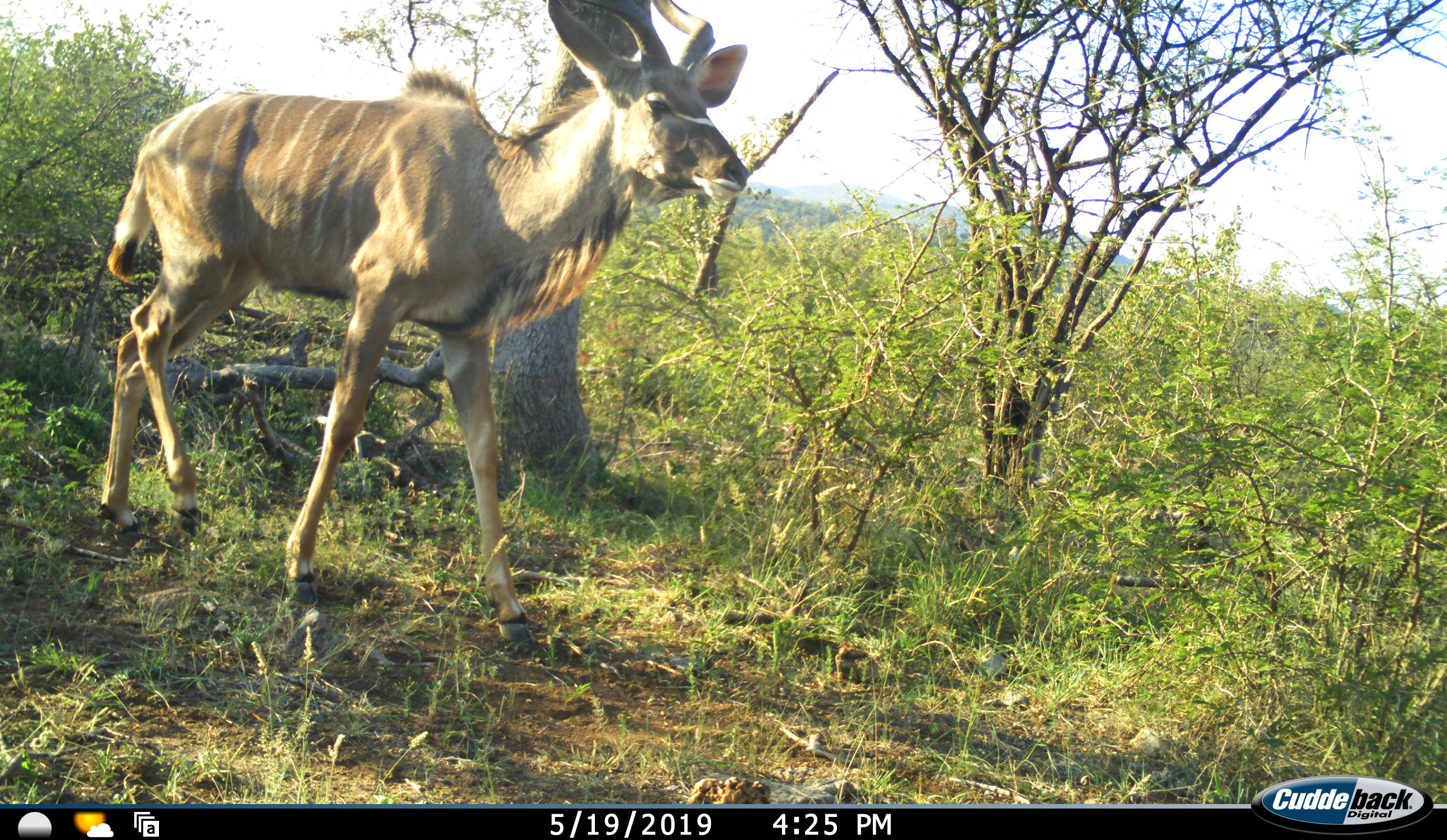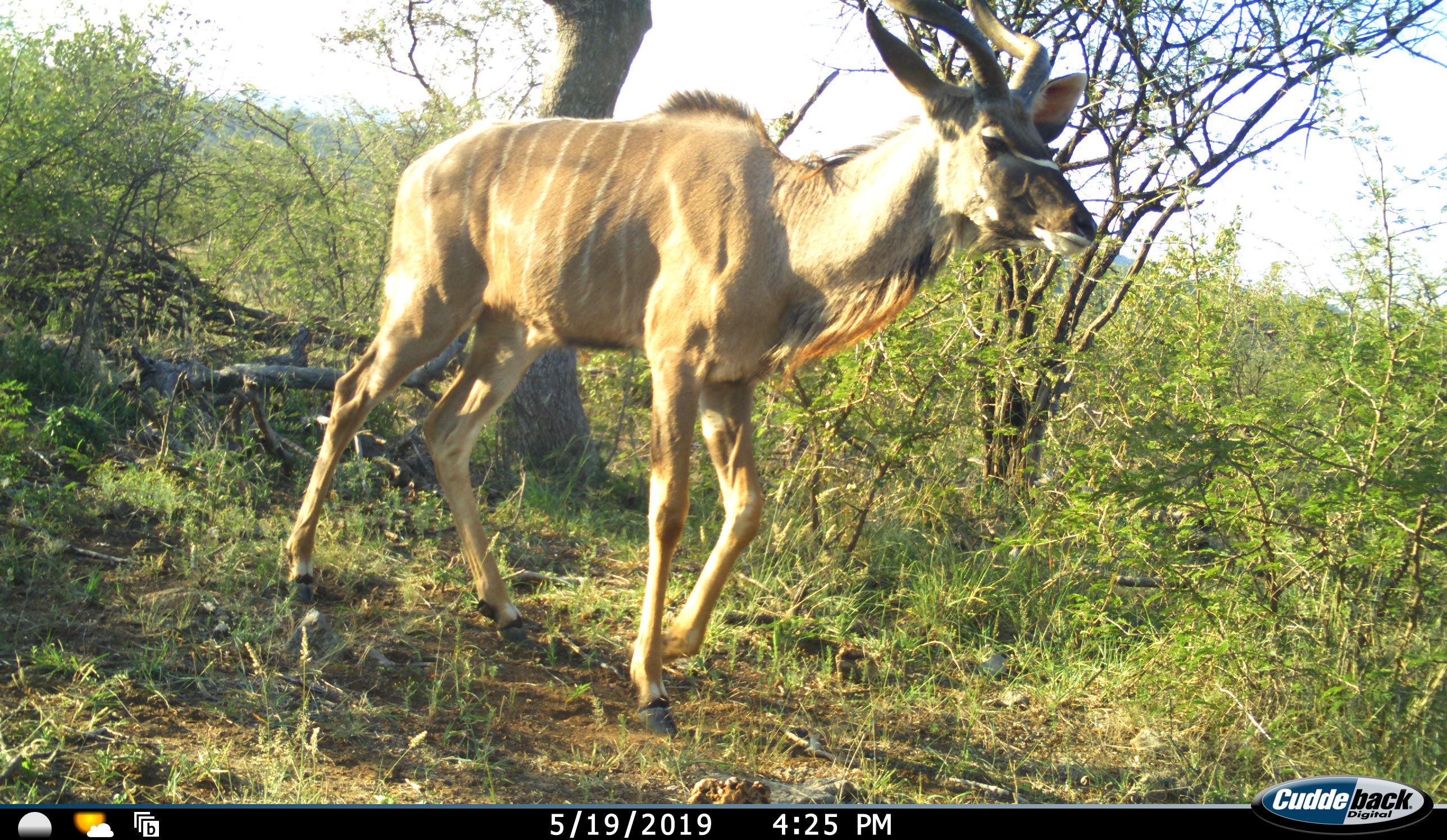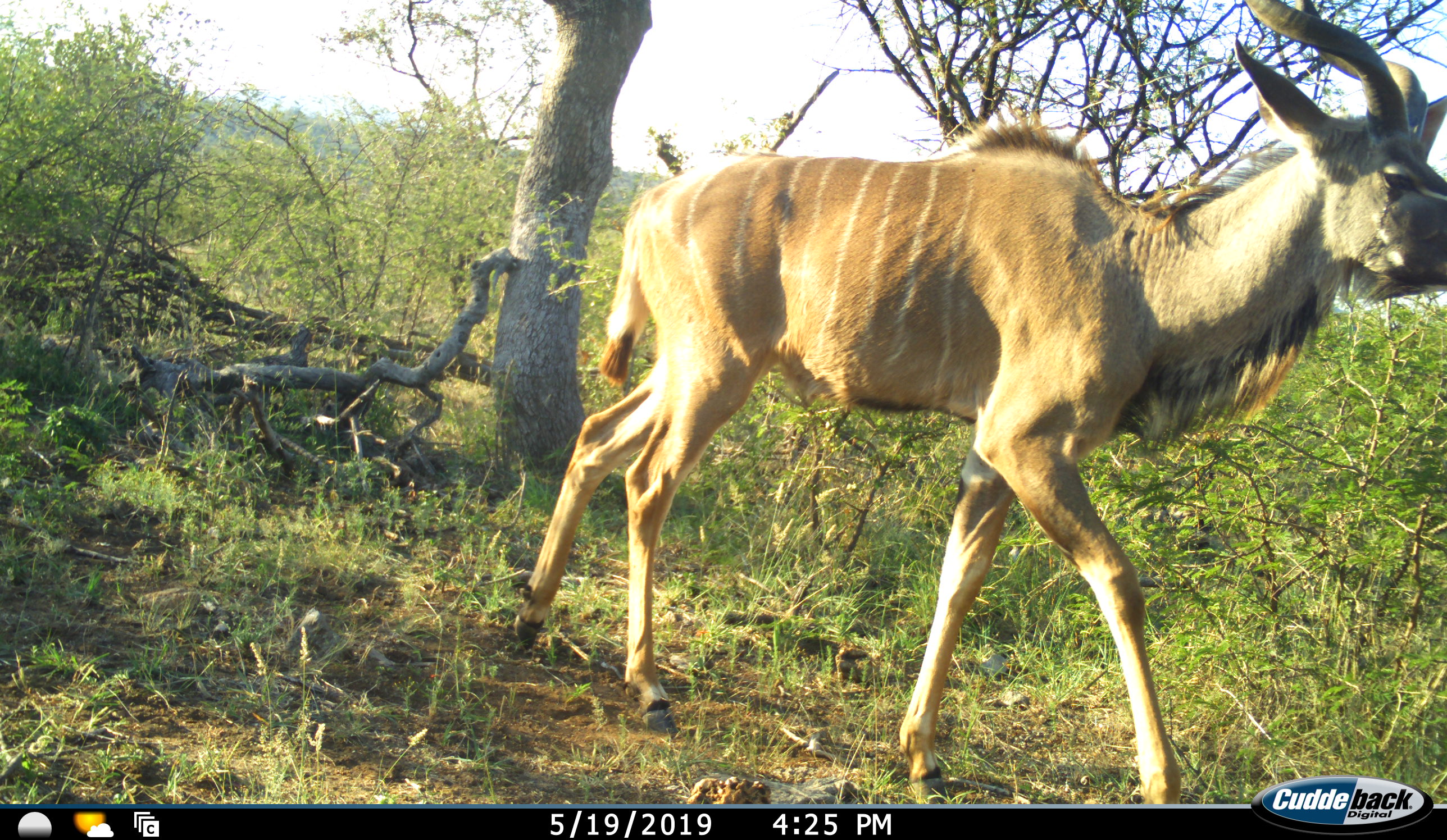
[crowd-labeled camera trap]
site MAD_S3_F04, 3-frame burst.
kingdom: Animalia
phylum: Chordata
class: Mammalia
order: Artiodactyla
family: Bovidae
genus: Tragelaphus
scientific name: Tragelaphus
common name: kudu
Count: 1.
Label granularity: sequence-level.